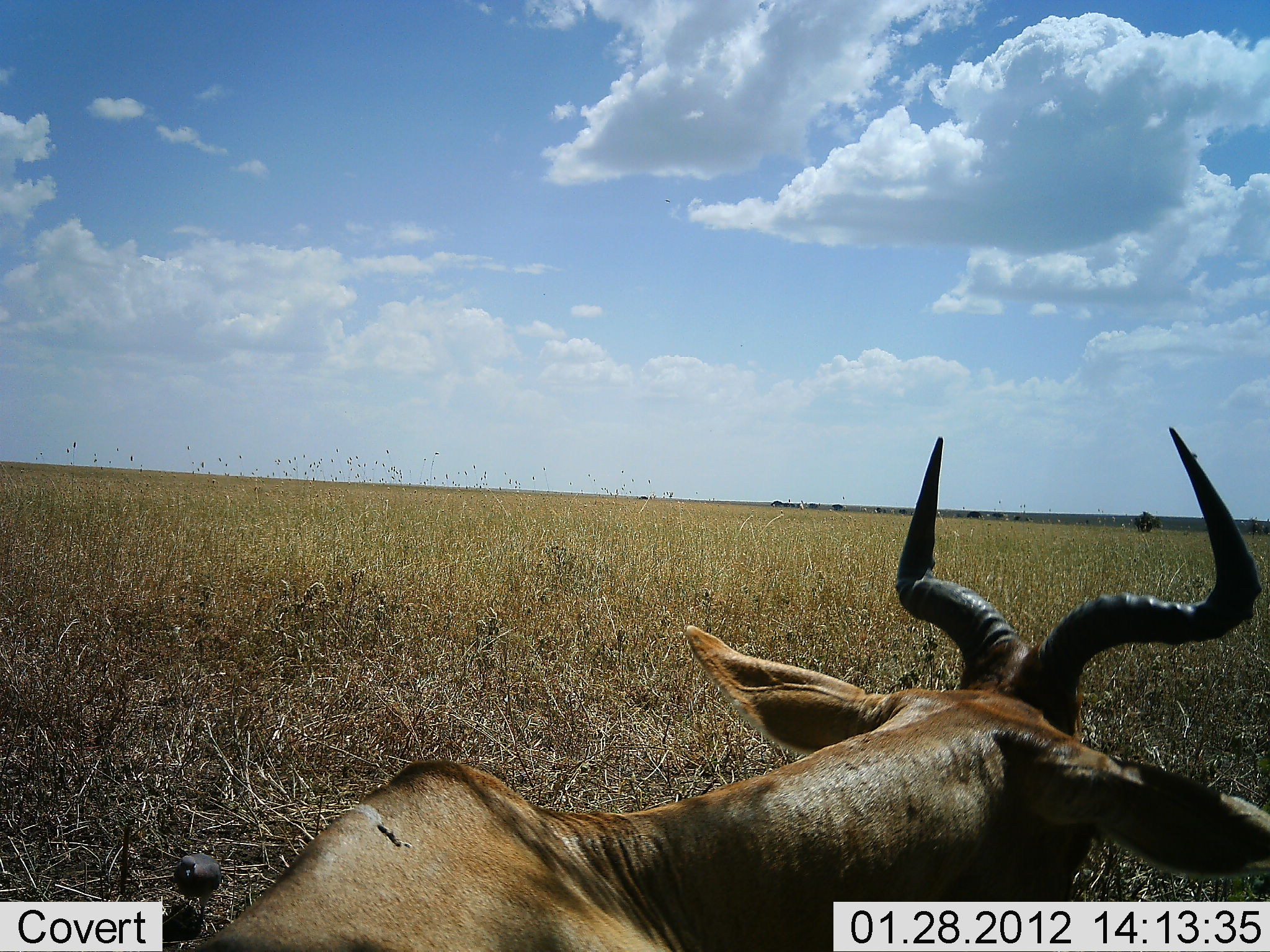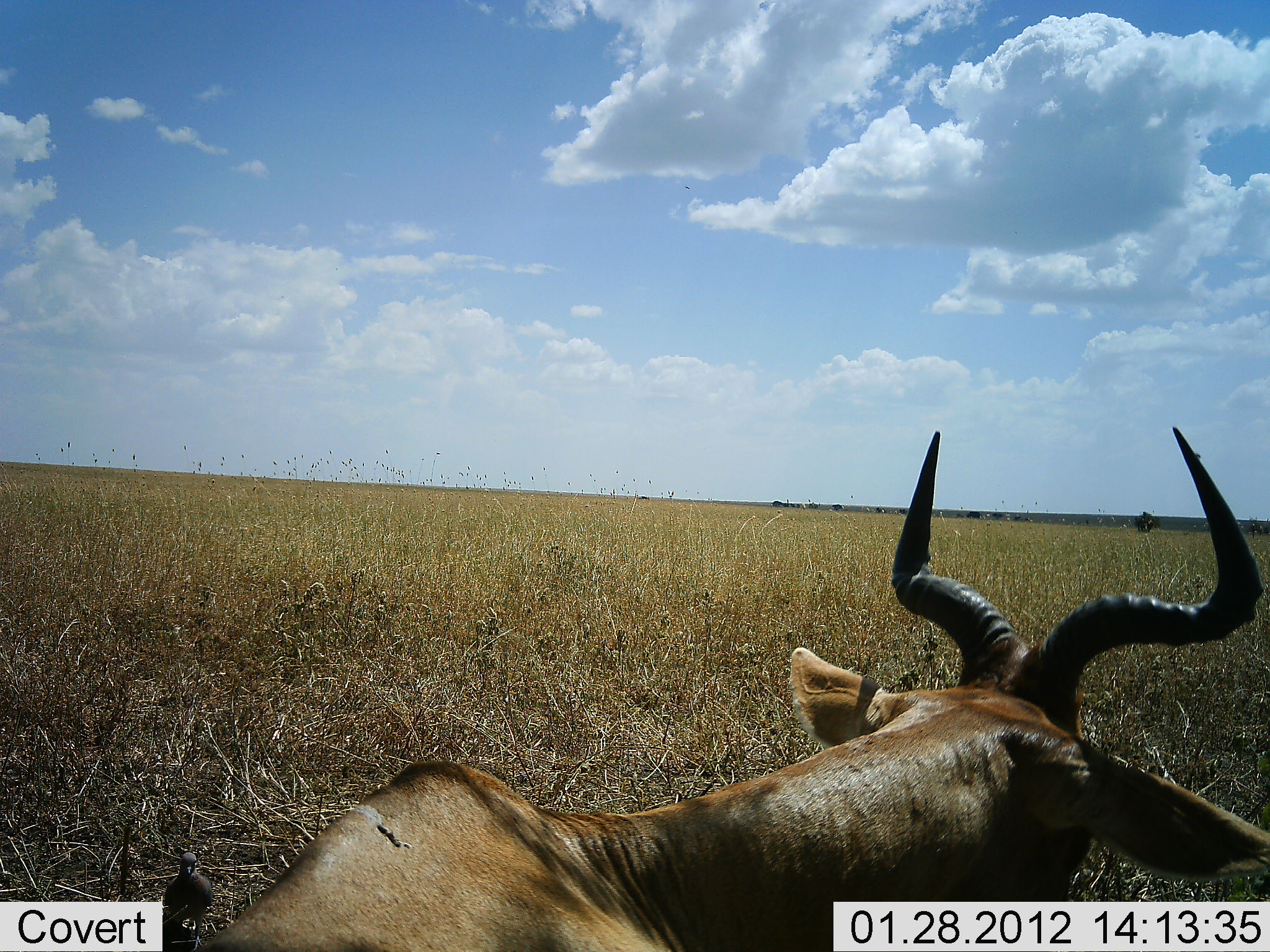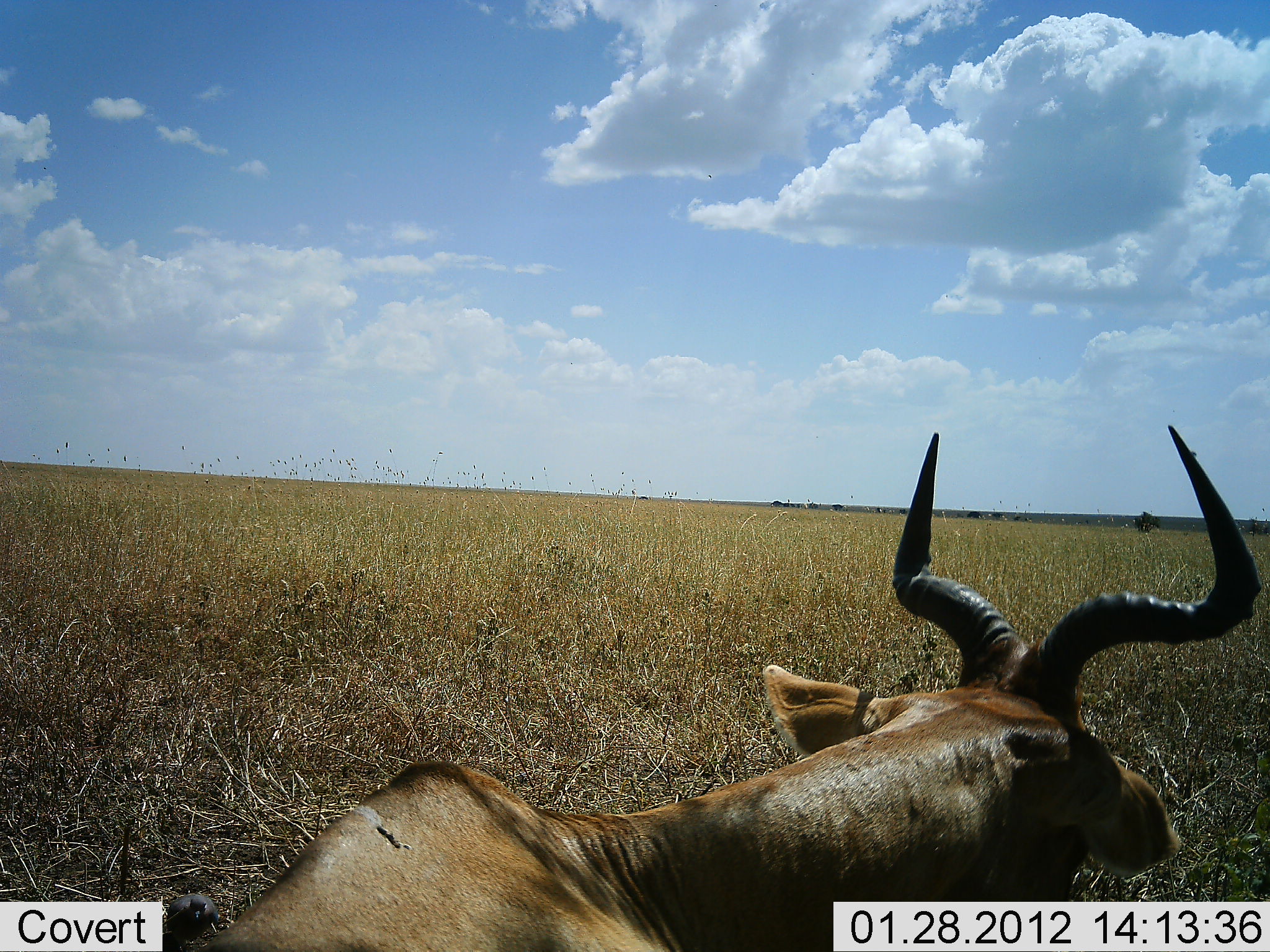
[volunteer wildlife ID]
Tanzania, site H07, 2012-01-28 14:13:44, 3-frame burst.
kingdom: Animalia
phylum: Chordata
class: Mammalia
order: Artiodactyla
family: Bovidae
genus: Alcelaphus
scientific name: Alcelaphus buselaphus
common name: hartebeest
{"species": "hartebeest (Alcelaphus buselaphus)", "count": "1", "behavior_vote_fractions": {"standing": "20%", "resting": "80%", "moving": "0%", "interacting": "0%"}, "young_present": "0%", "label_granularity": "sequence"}